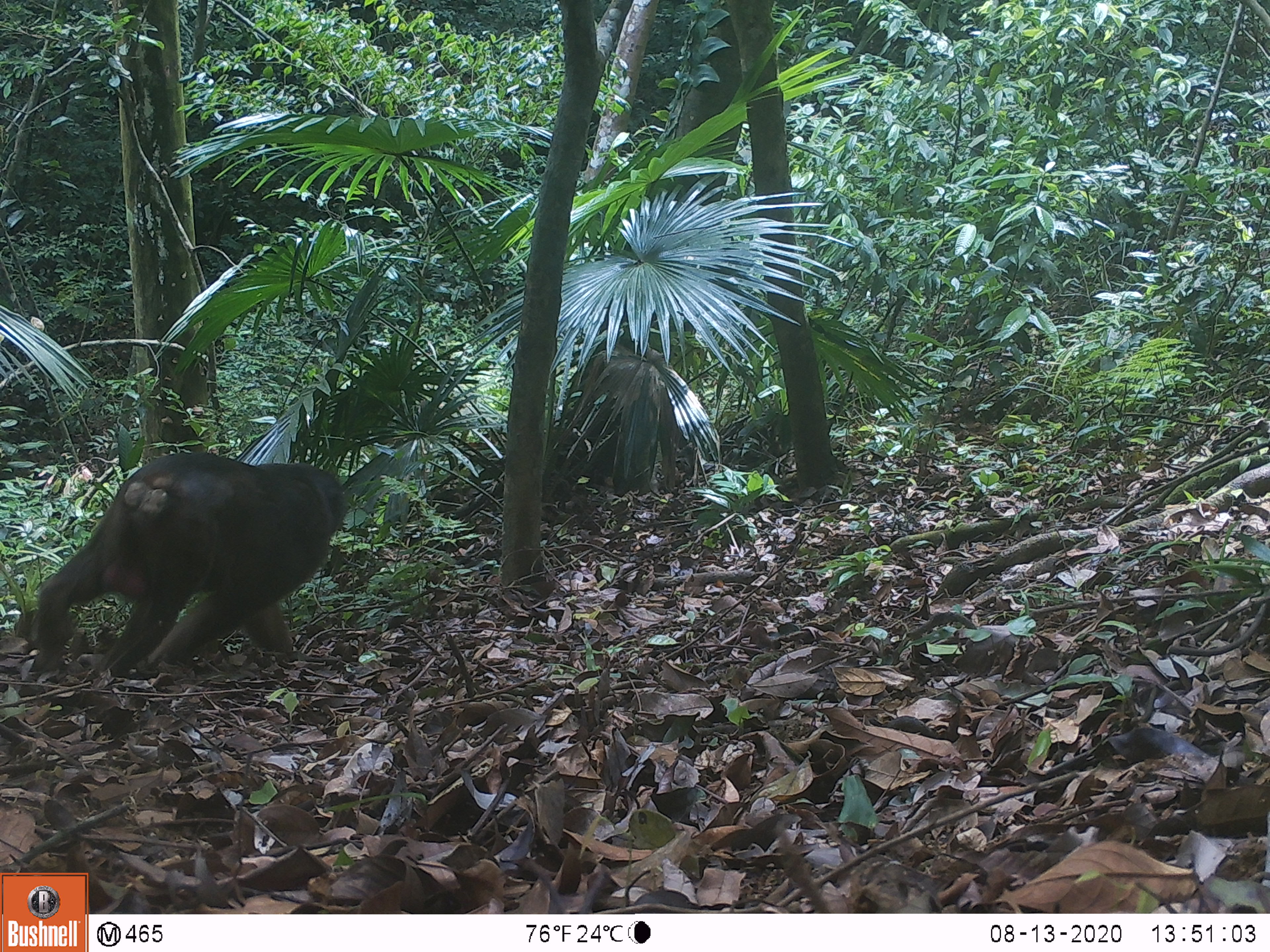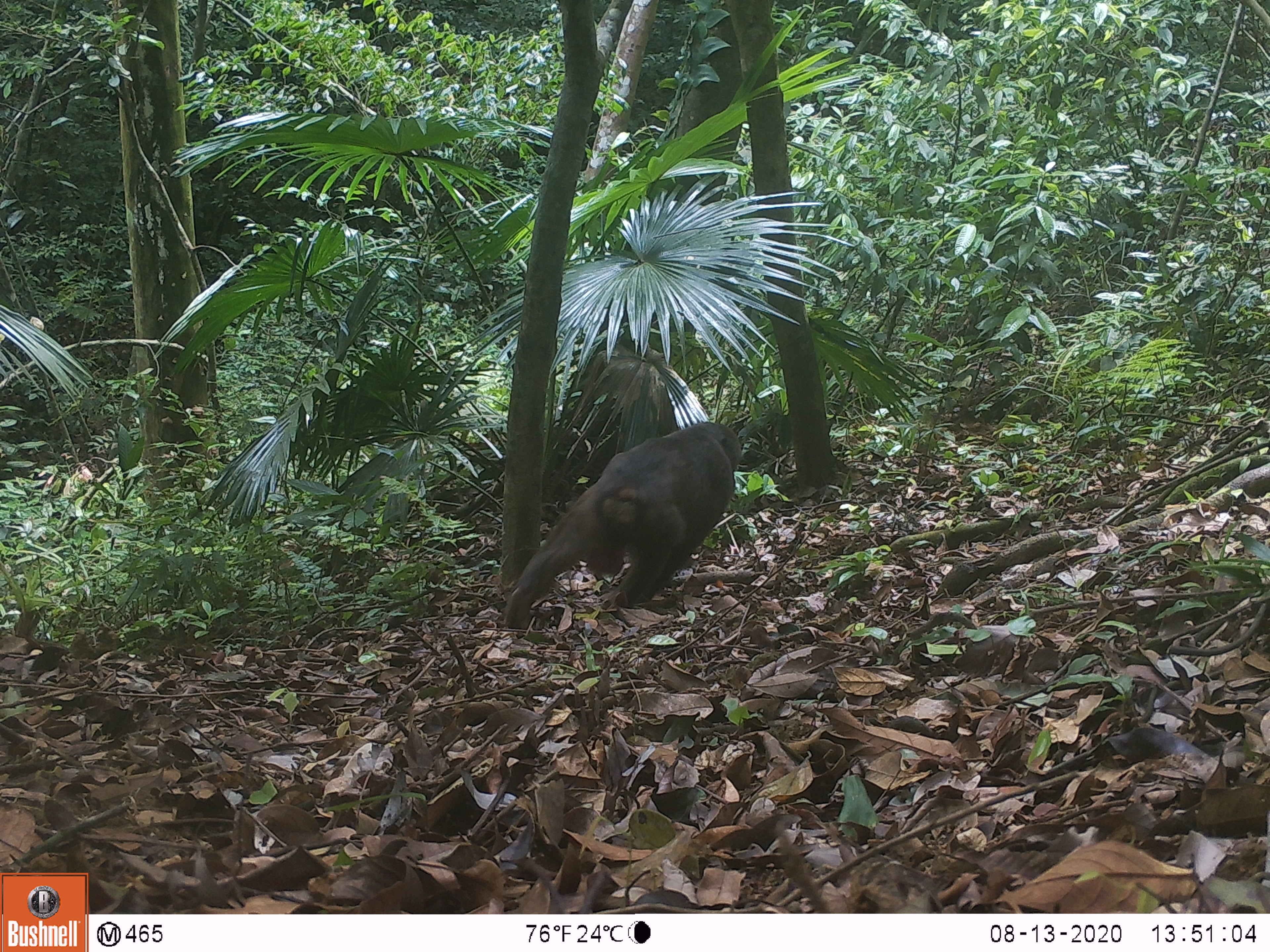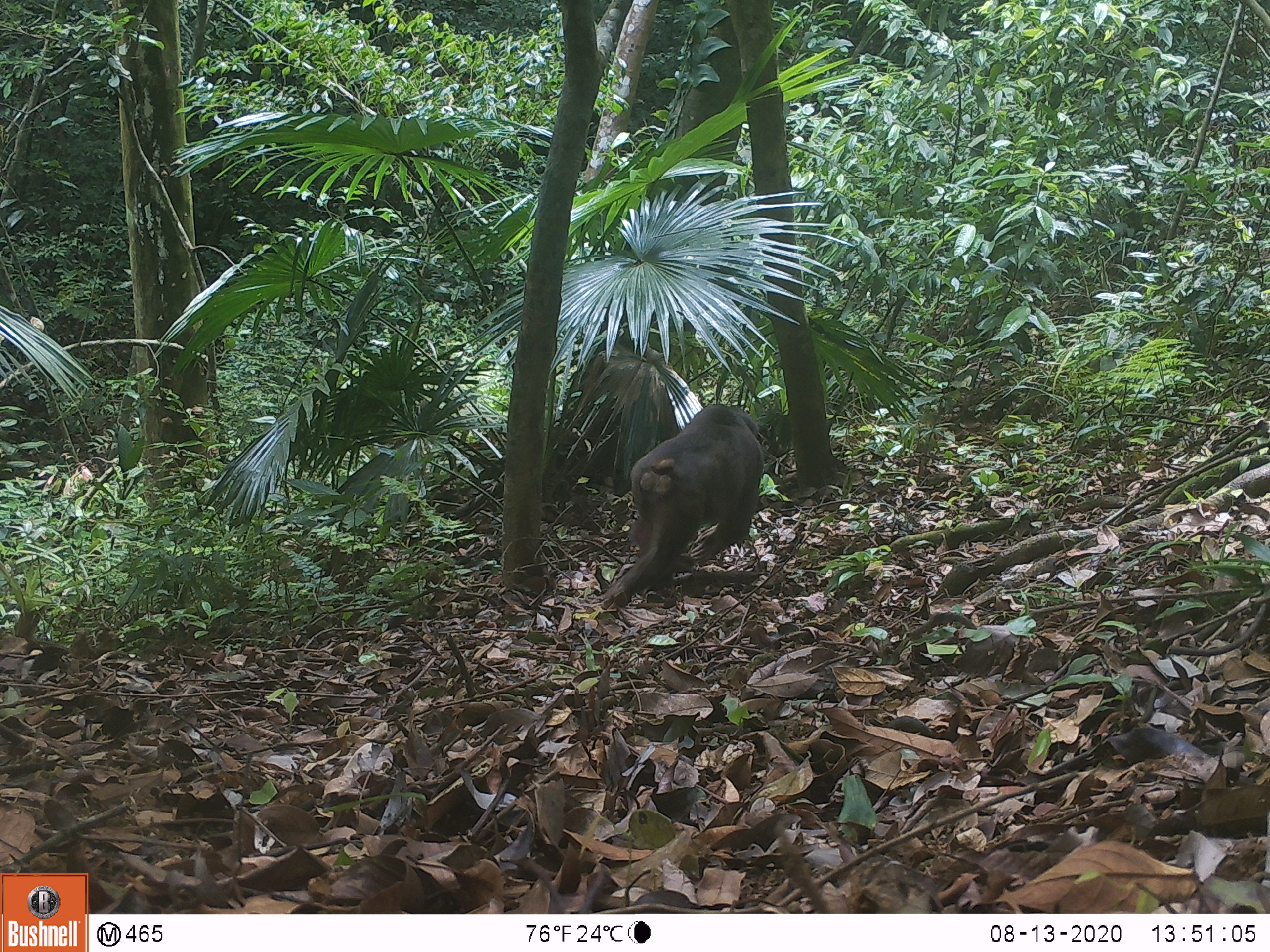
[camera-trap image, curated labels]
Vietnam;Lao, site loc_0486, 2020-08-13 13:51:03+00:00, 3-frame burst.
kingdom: Animalia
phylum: Chordata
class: Mammalia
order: Primates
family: Cercopithecidae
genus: Macaca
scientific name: Macaca arctoides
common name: stump-tailed macaque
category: stump tailed macaque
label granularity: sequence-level